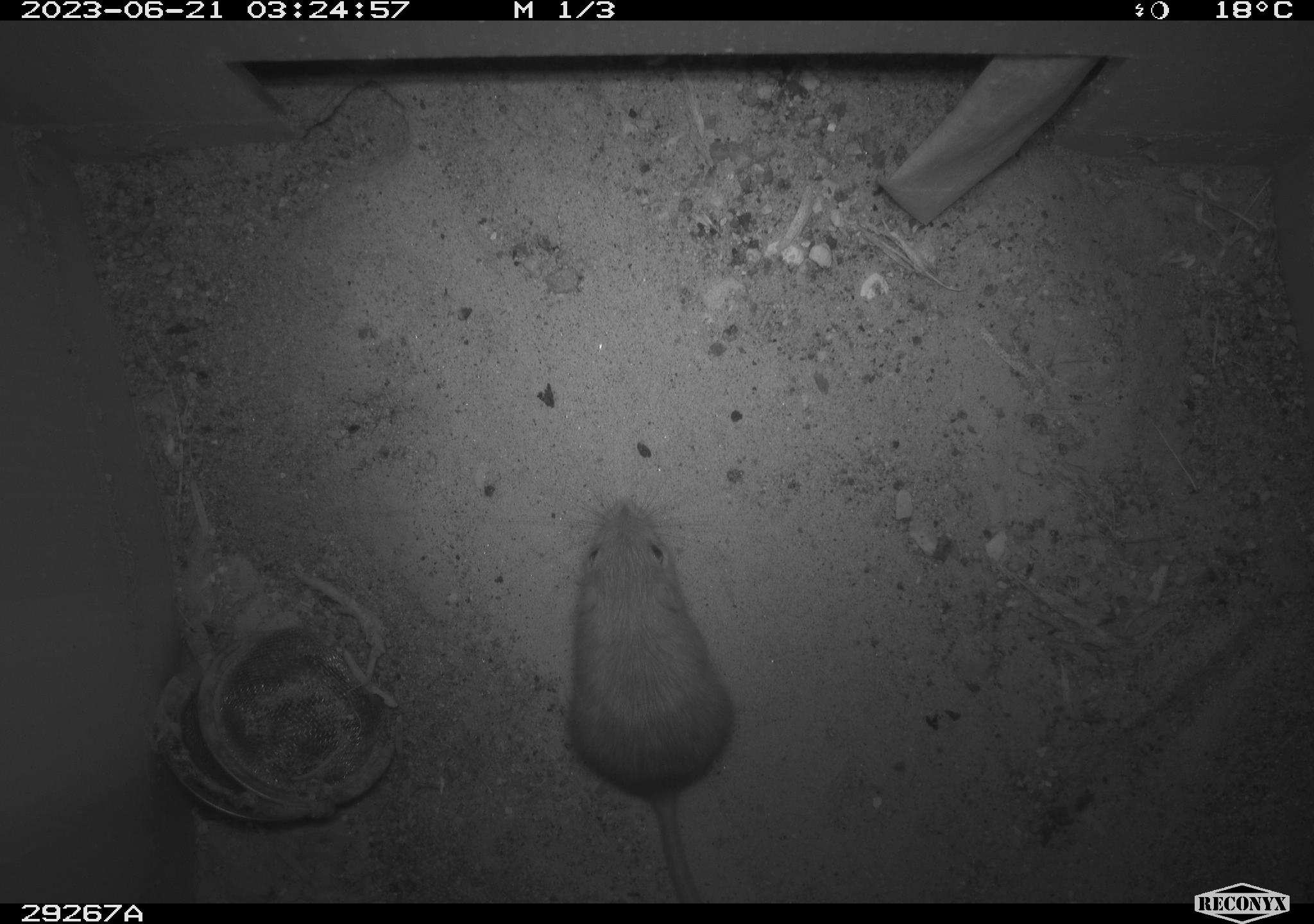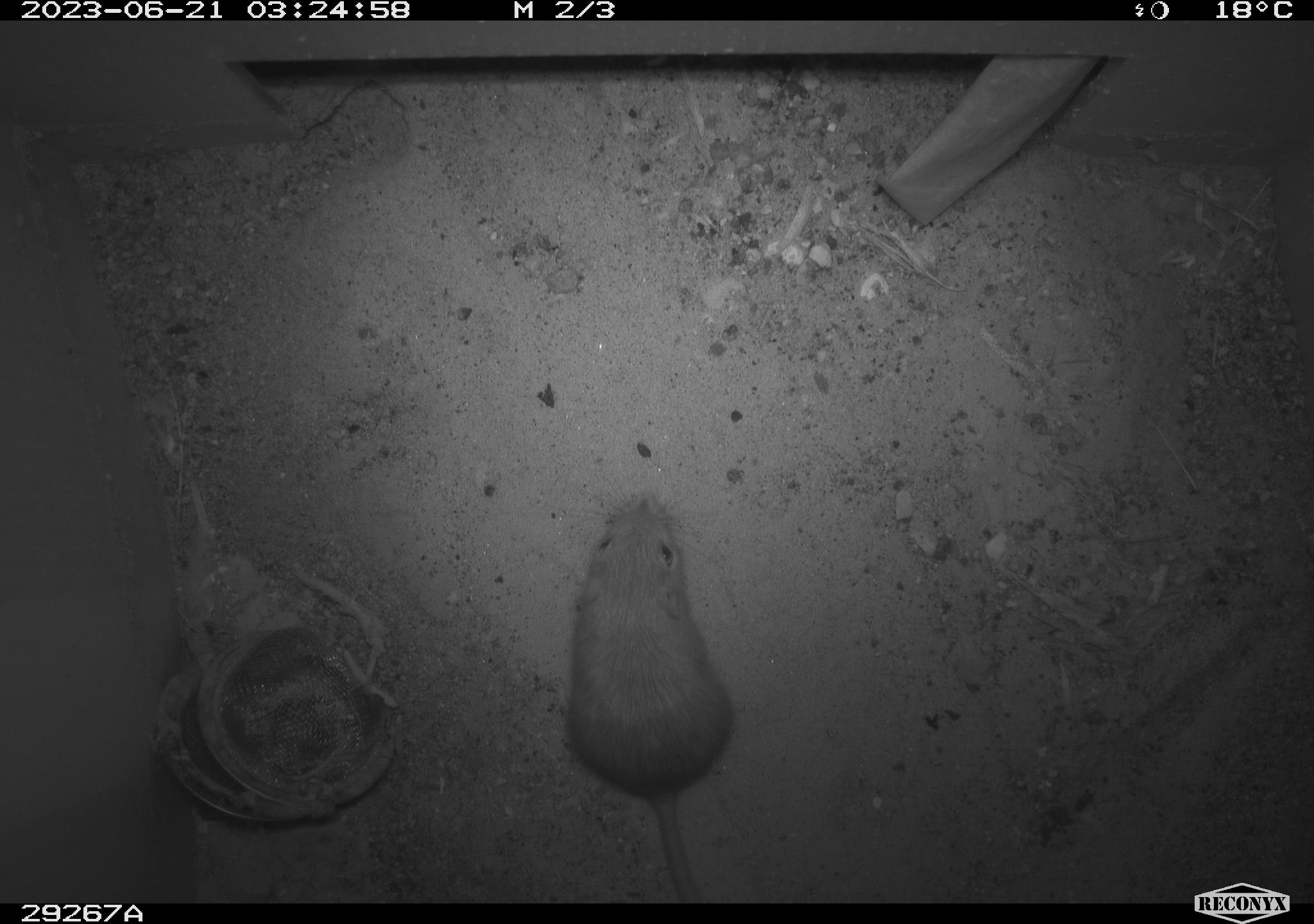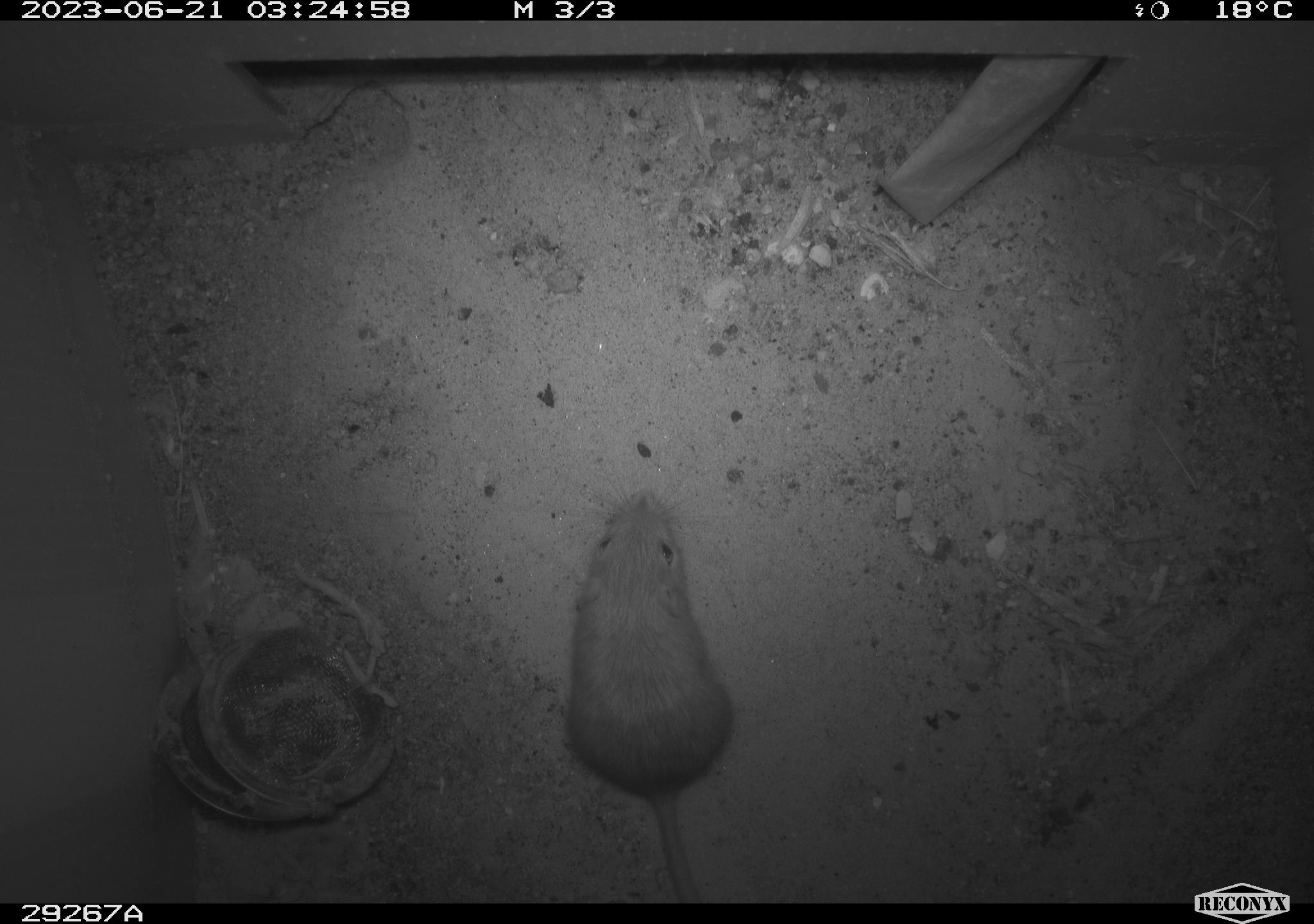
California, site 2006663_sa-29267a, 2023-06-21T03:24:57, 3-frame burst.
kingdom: Animalia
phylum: Chordata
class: Mammalia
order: Rodentia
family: Heteromyidae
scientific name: Heteromyidae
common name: kangaroo rats and pocket mice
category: heteromyidae family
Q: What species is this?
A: Heteromyidae family (kangaroo rats and pocket mice) (Heteromyidae).